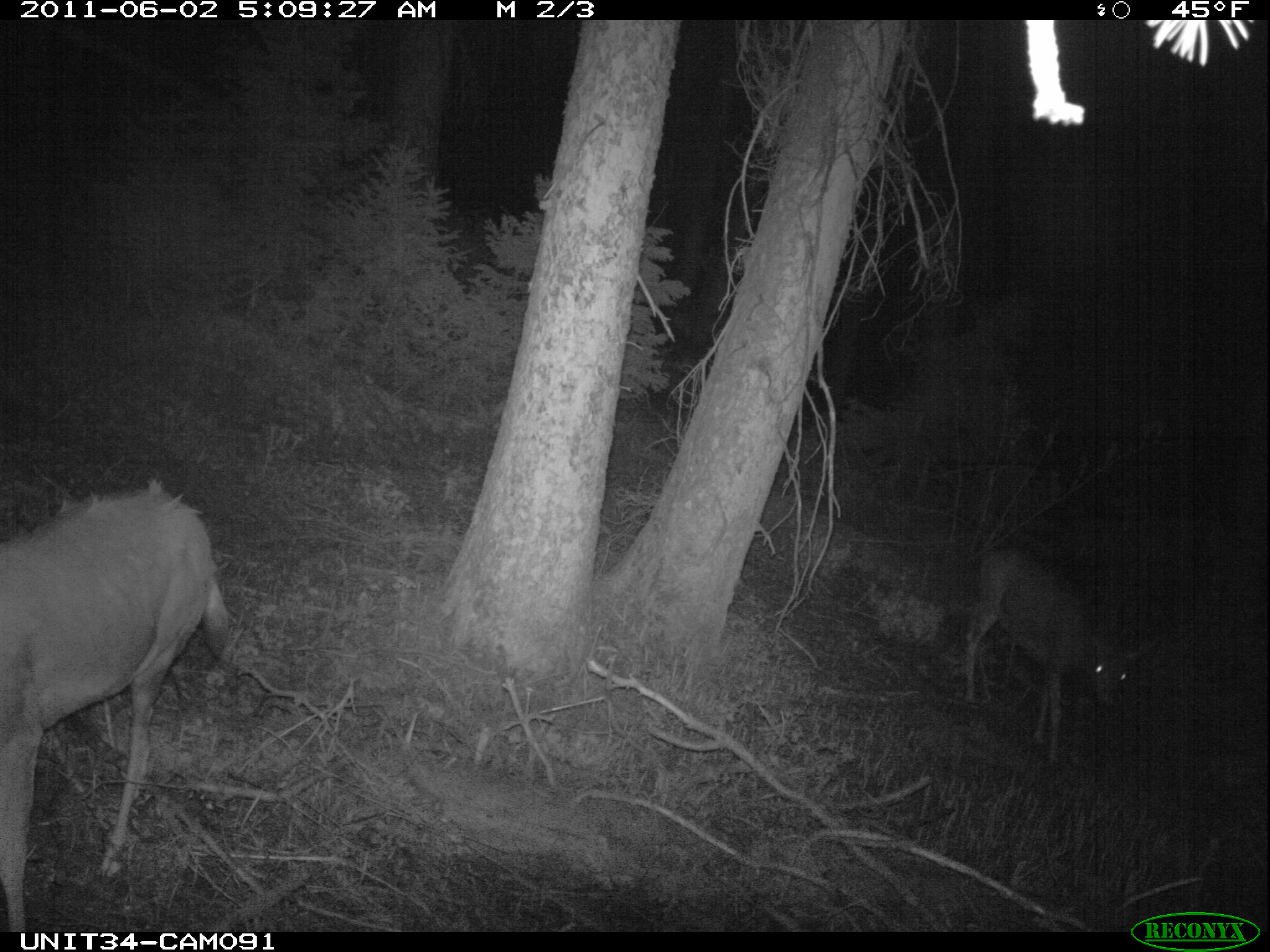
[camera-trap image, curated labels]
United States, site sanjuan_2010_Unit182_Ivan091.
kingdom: Animalia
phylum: Chordata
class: Mammalia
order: Artiodactyla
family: Cervidae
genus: Odocoileus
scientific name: Odocoileus hemionus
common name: mule deer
Odocoileus hemionus (mule deer).